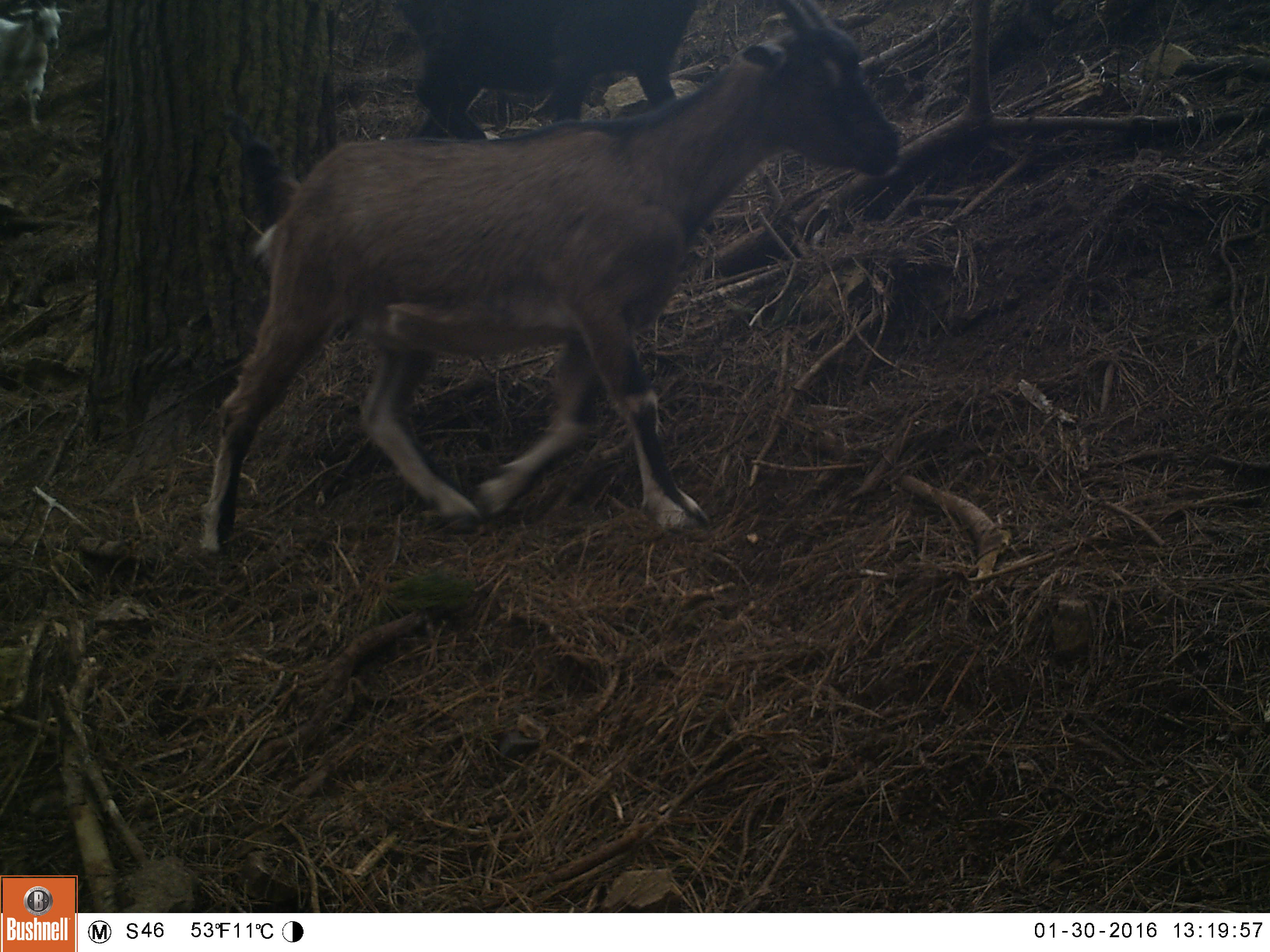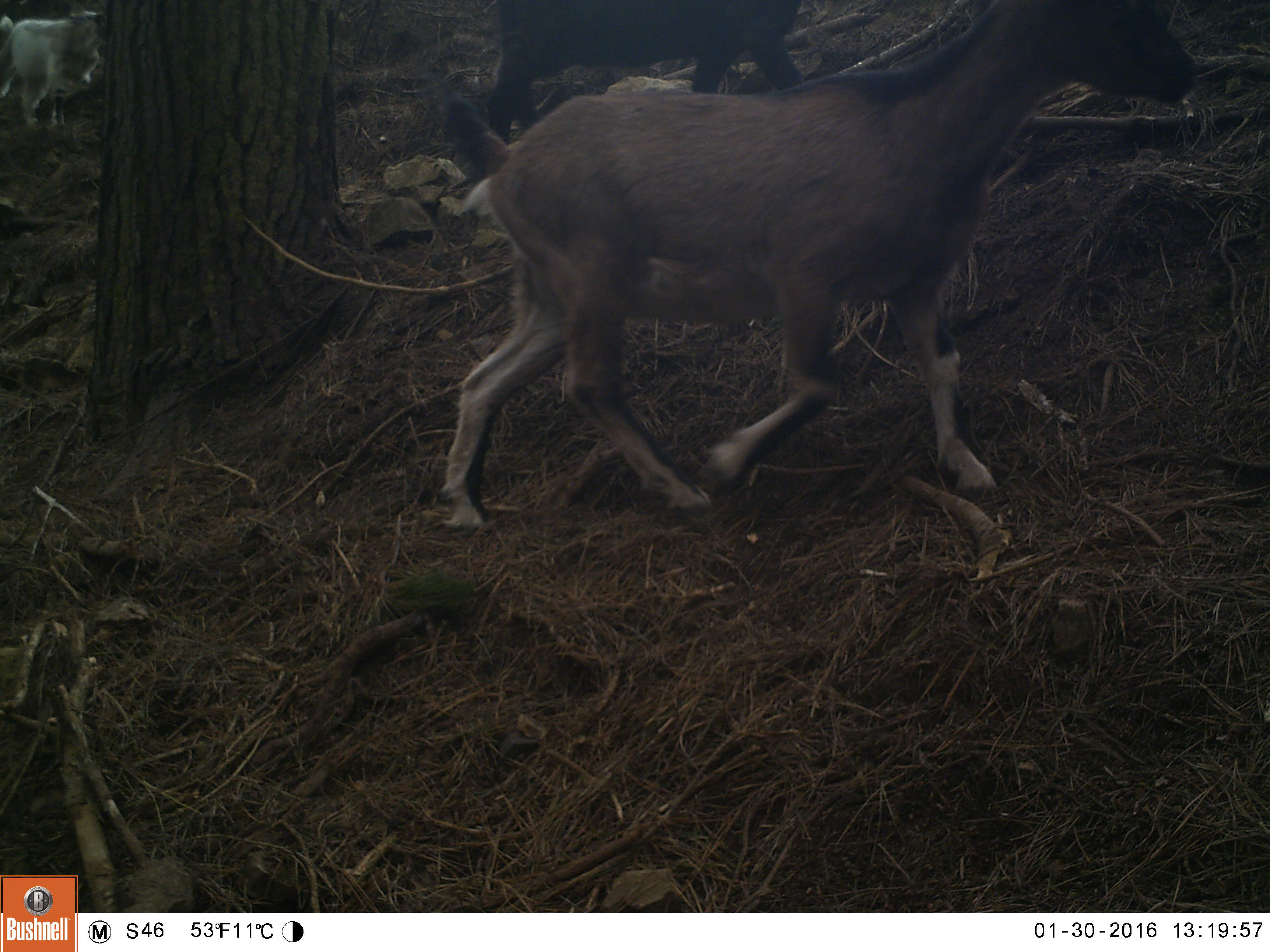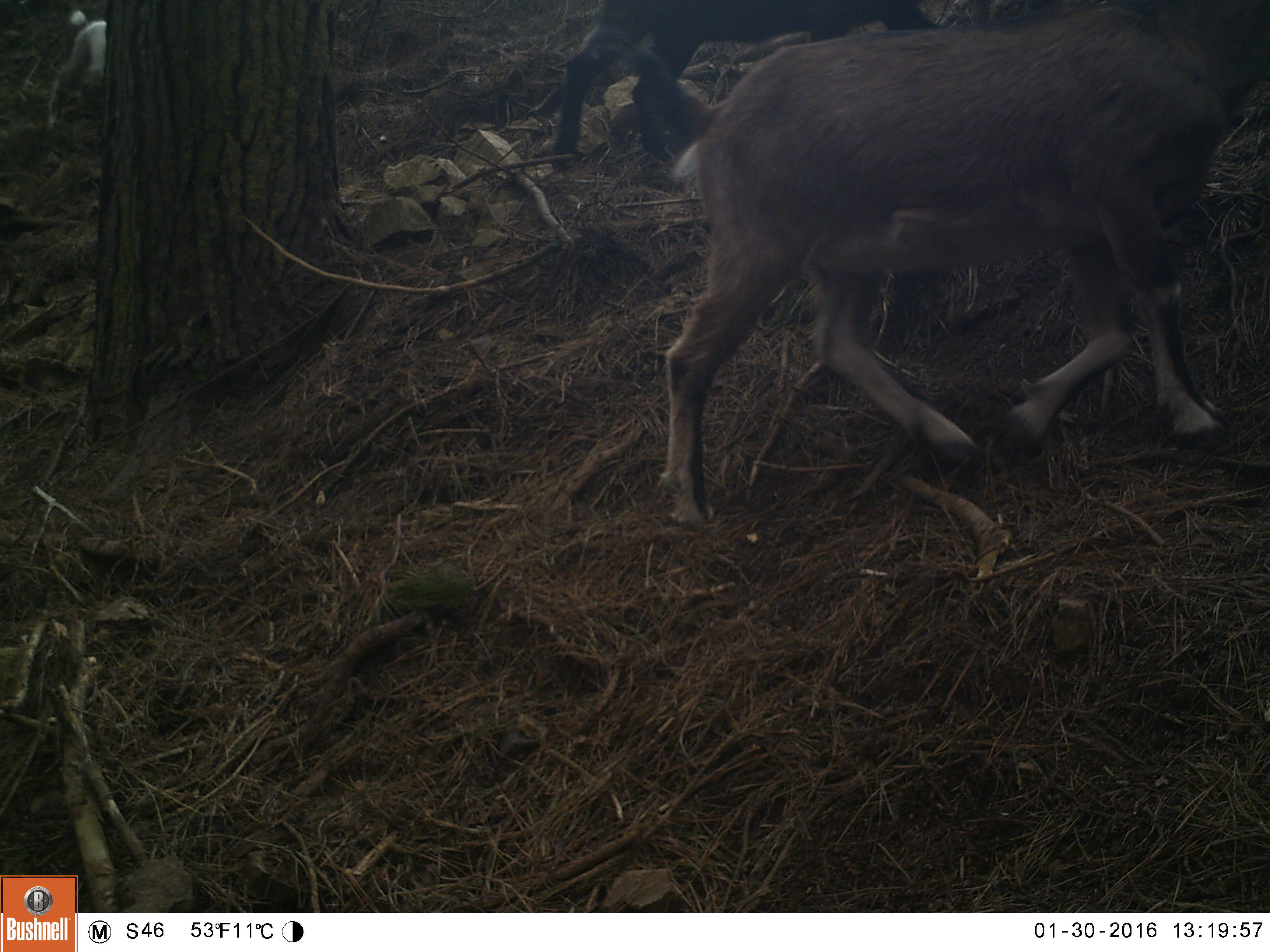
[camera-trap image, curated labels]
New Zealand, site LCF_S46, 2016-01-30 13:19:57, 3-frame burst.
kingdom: Animalia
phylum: Chordata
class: Mammalia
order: Artiodactyla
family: Bovidae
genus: Capra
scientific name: Capra hircus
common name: goat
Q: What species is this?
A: Goat (Capra hircus).